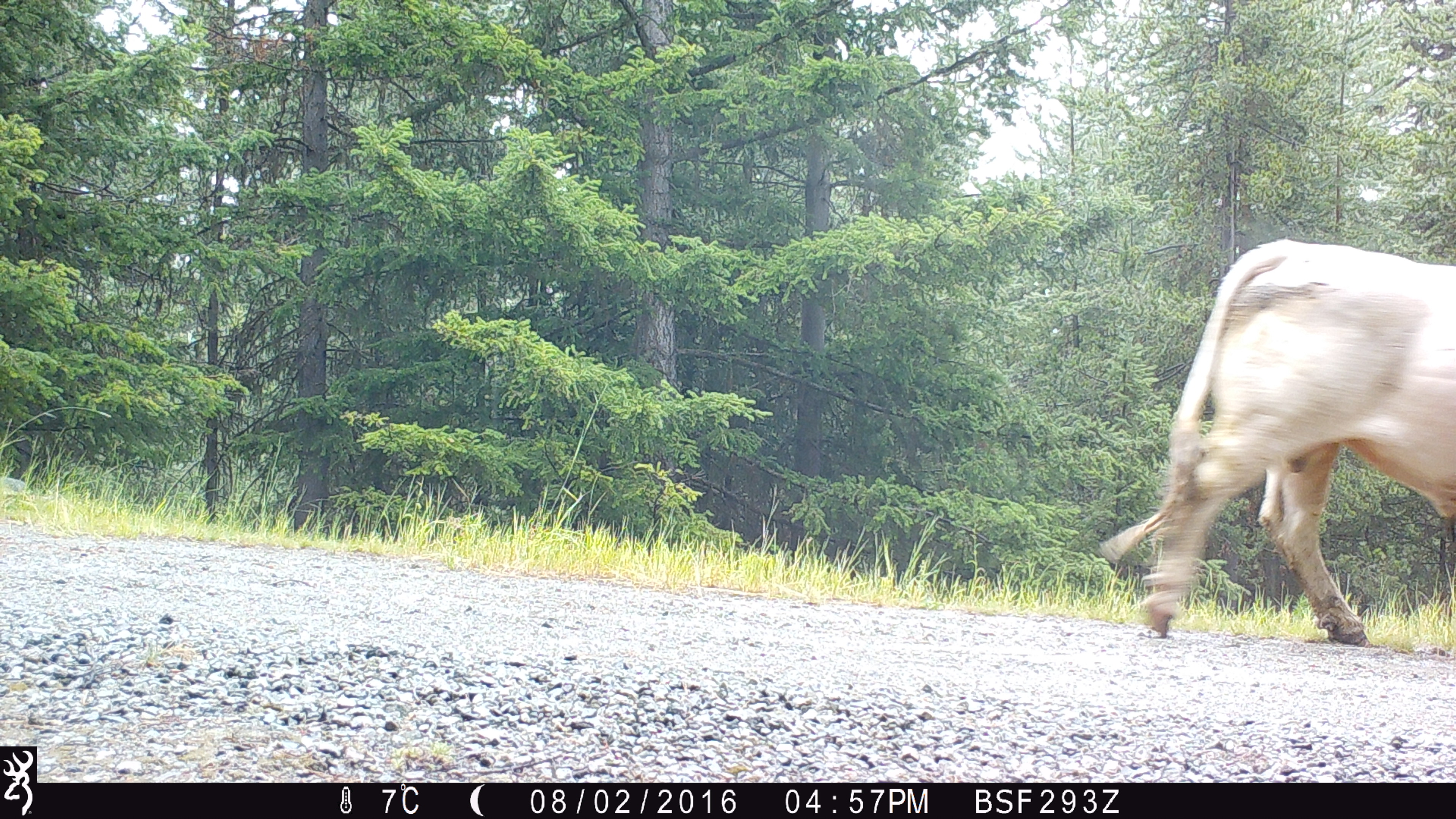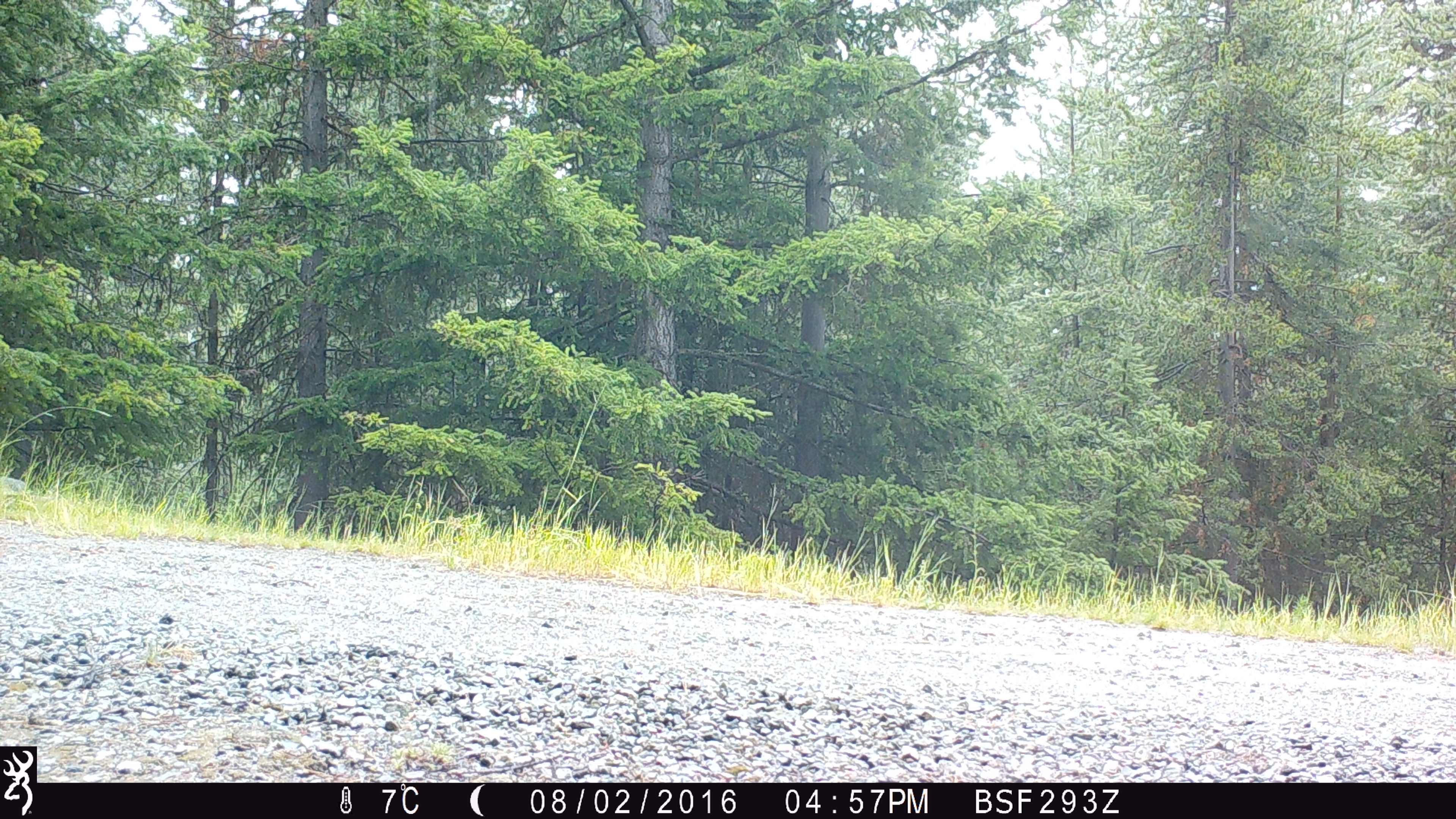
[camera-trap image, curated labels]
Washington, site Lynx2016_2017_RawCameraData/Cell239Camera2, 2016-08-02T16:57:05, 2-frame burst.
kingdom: Animalia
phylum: Chordata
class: Mammalia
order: Artiodactyla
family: Bovidae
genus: Bos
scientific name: Bos taurus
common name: domestic cattle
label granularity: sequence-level